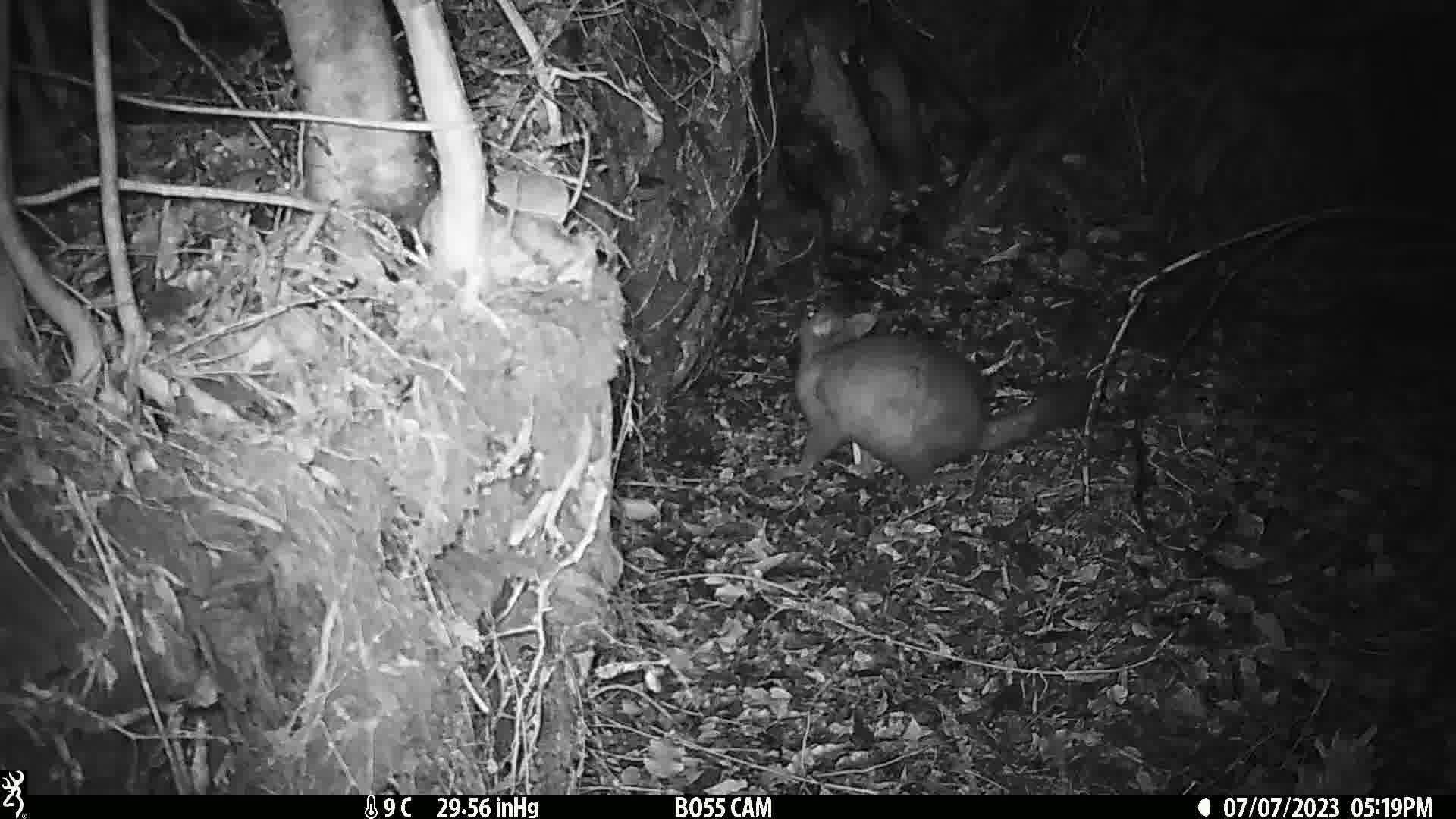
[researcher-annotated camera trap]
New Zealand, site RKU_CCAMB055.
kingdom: Animalia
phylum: Chordata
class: Mammalia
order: Diprotodontia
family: Phalangeridae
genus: Trichosurus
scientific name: Trichosurus vulpecula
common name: common brushtail possum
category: possum